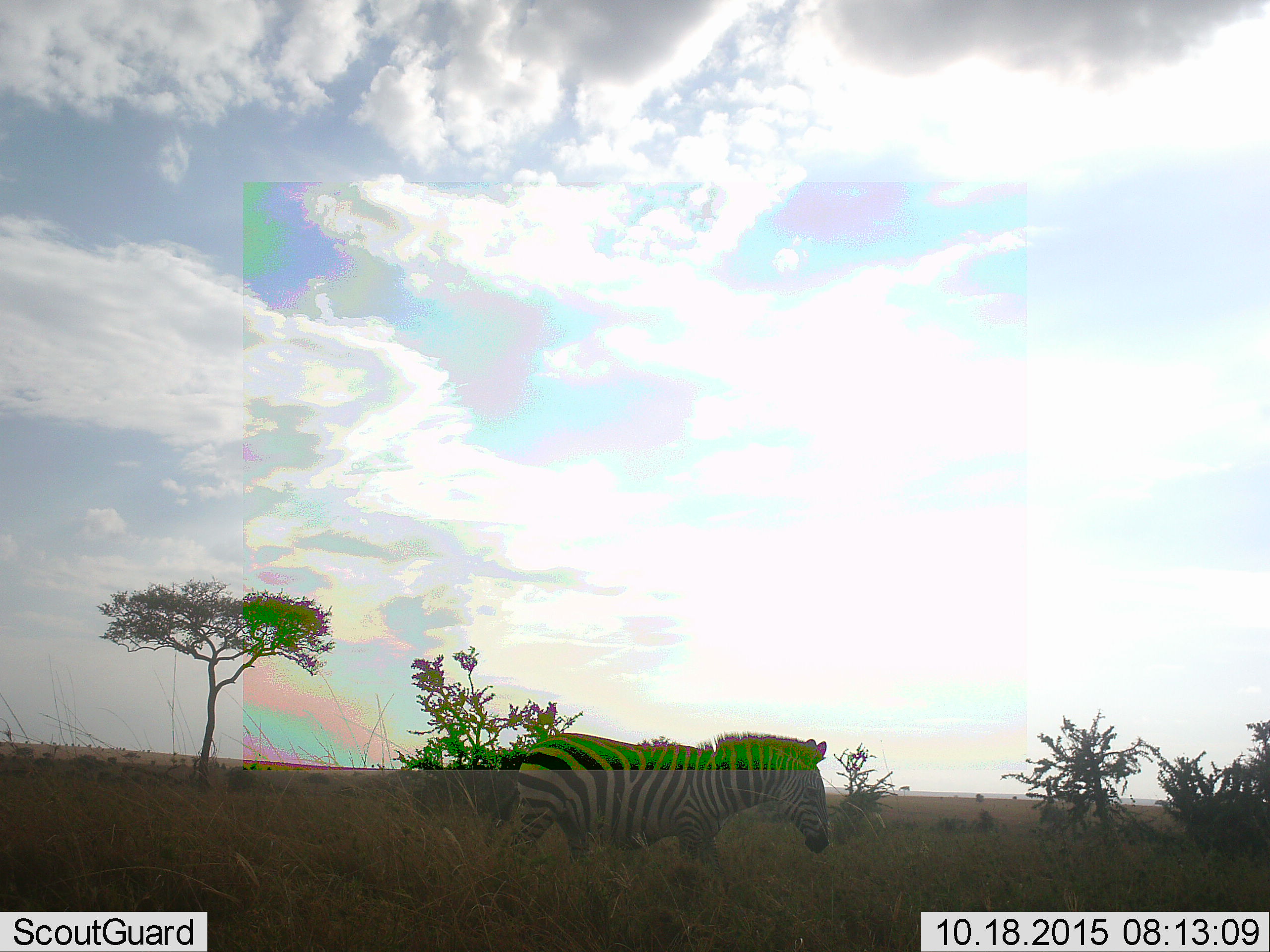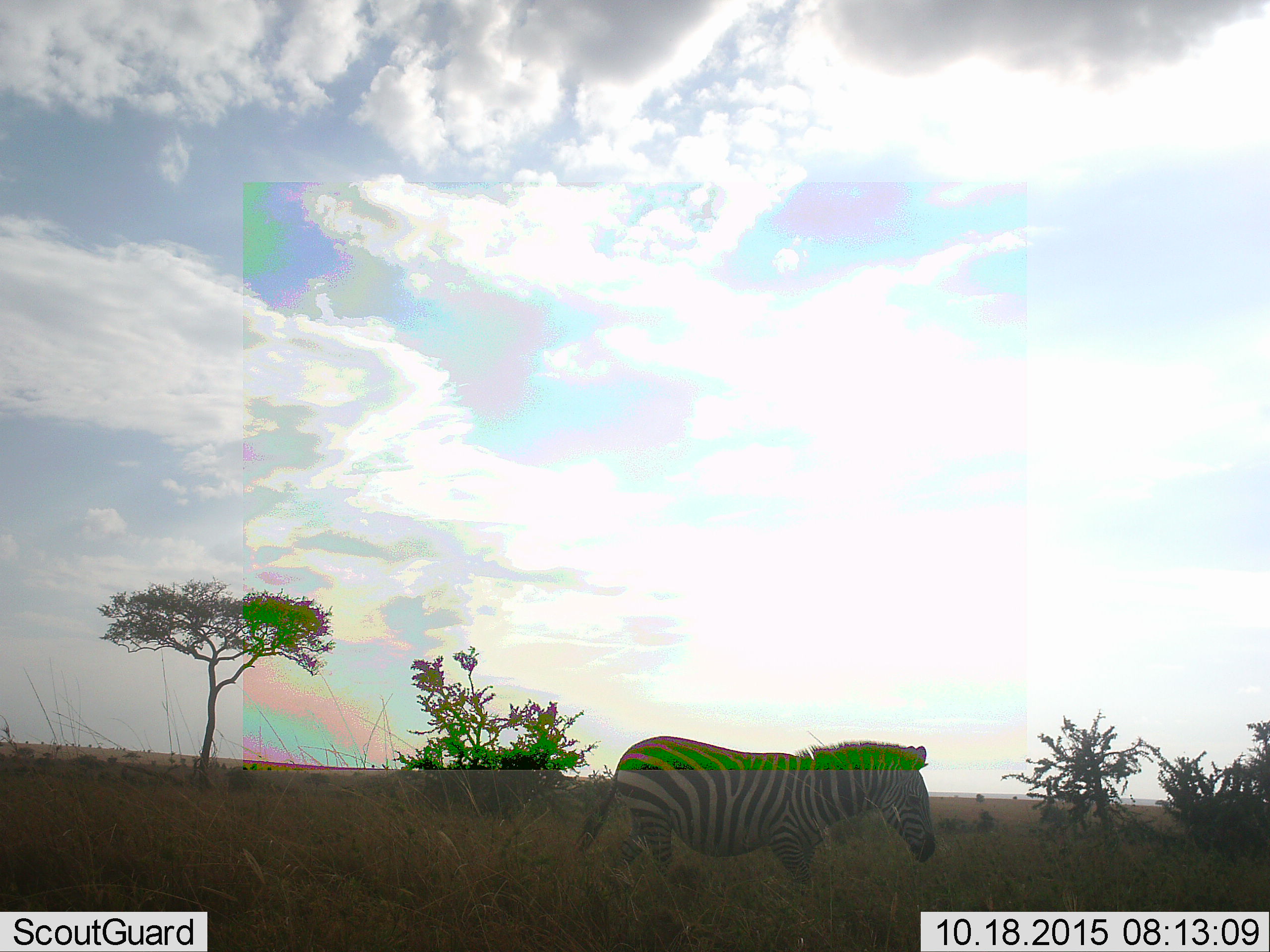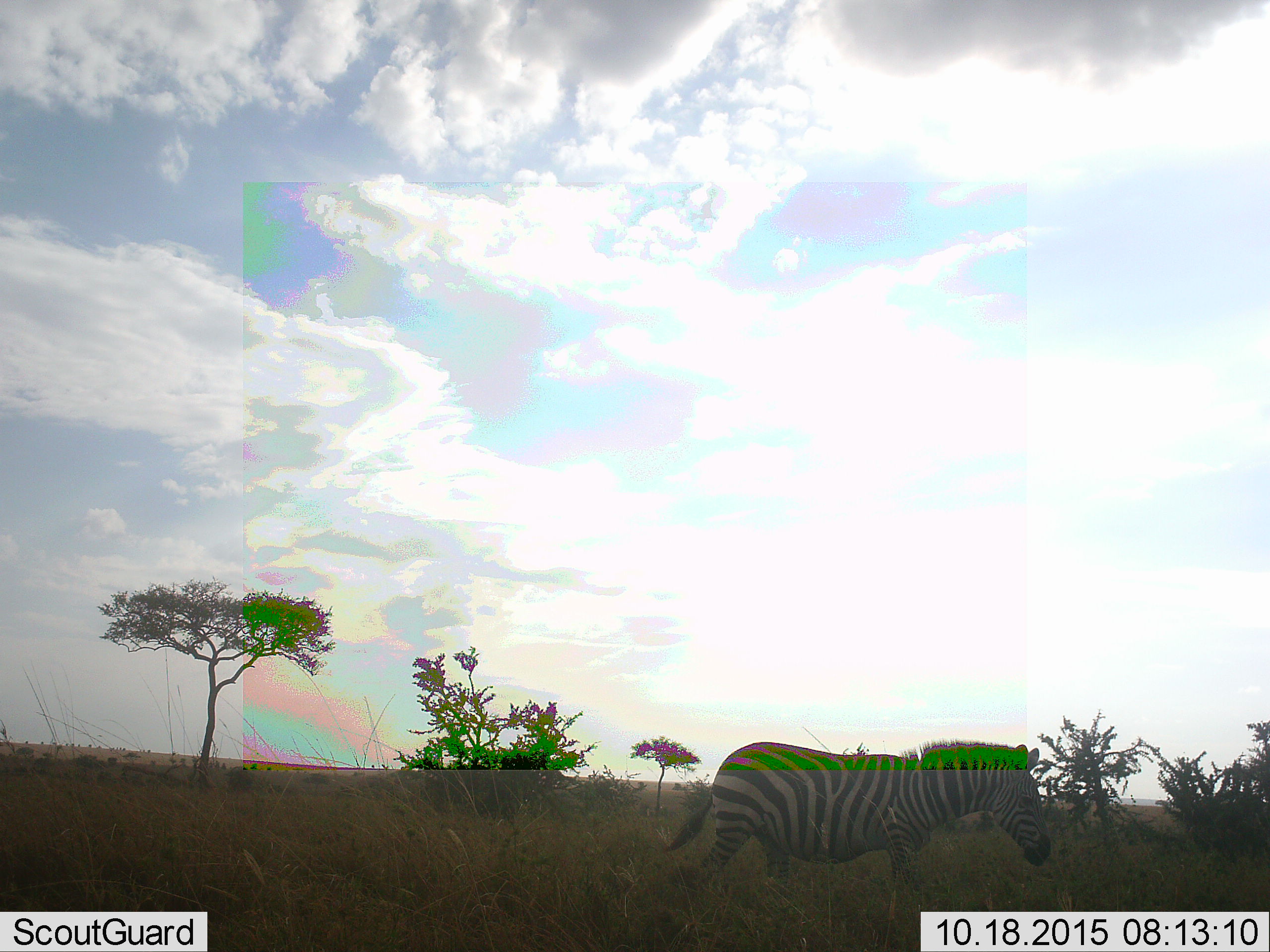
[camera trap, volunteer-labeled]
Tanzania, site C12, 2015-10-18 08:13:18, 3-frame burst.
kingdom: Animalia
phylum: Chordata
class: Mammalia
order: Perissodactyla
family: Equidae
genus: Equus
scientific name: Equus quagga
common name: plains zebra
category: zebra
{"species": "zebra (plains zebra) (Equus quagga)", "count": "1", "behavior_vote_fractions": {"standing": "6%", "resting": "0%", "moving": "94%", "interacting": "0%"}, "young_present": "0%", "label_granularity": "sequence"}